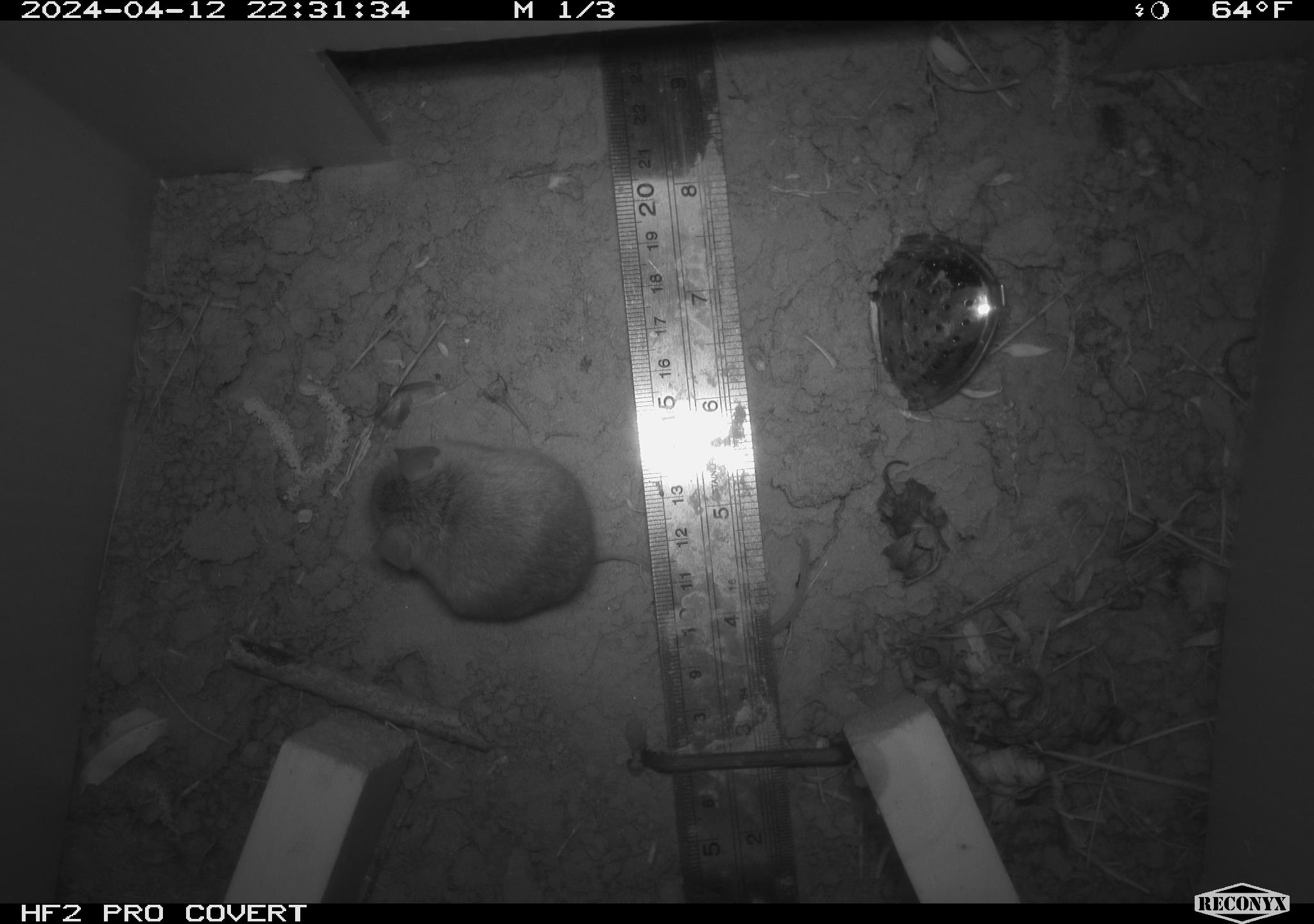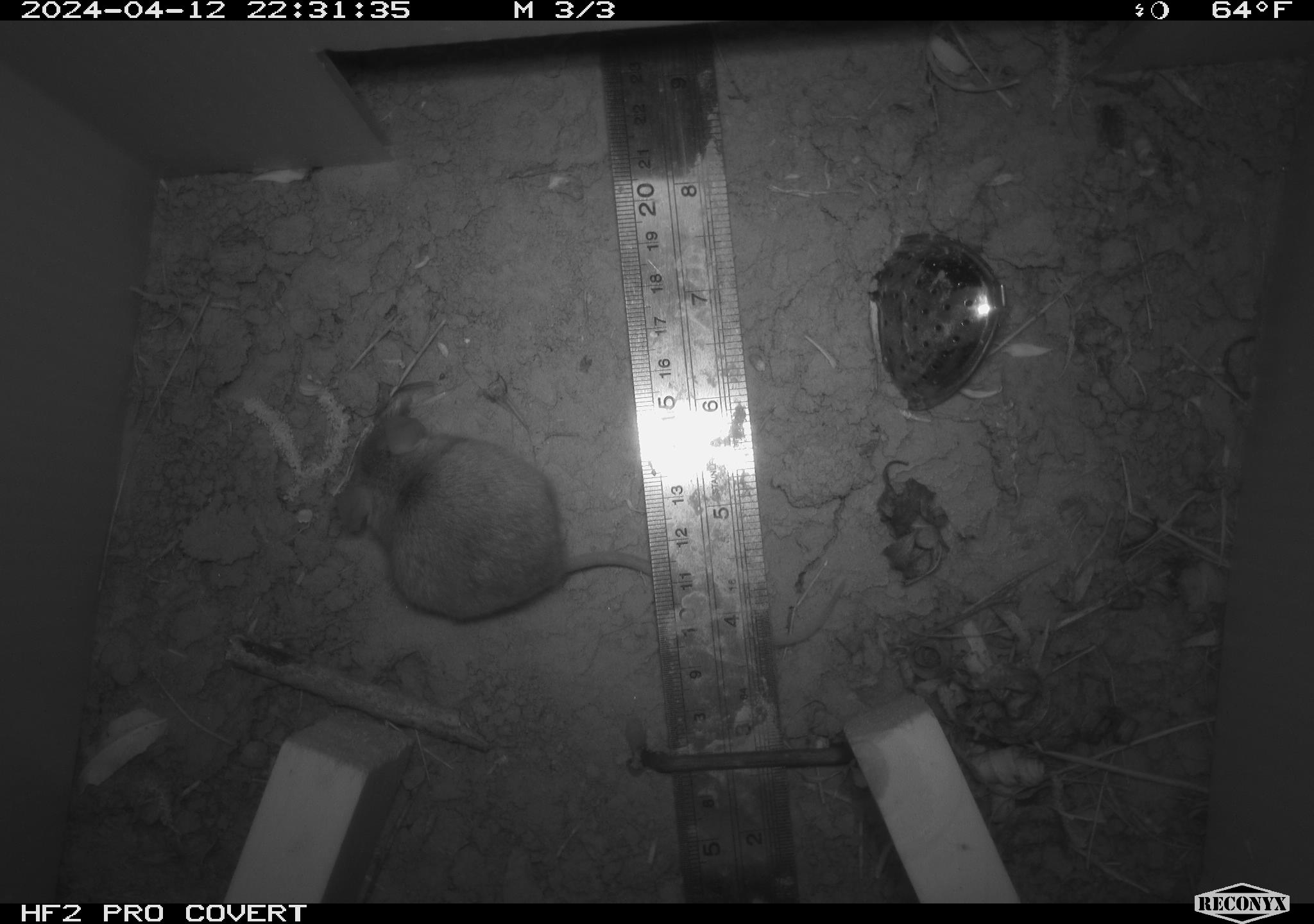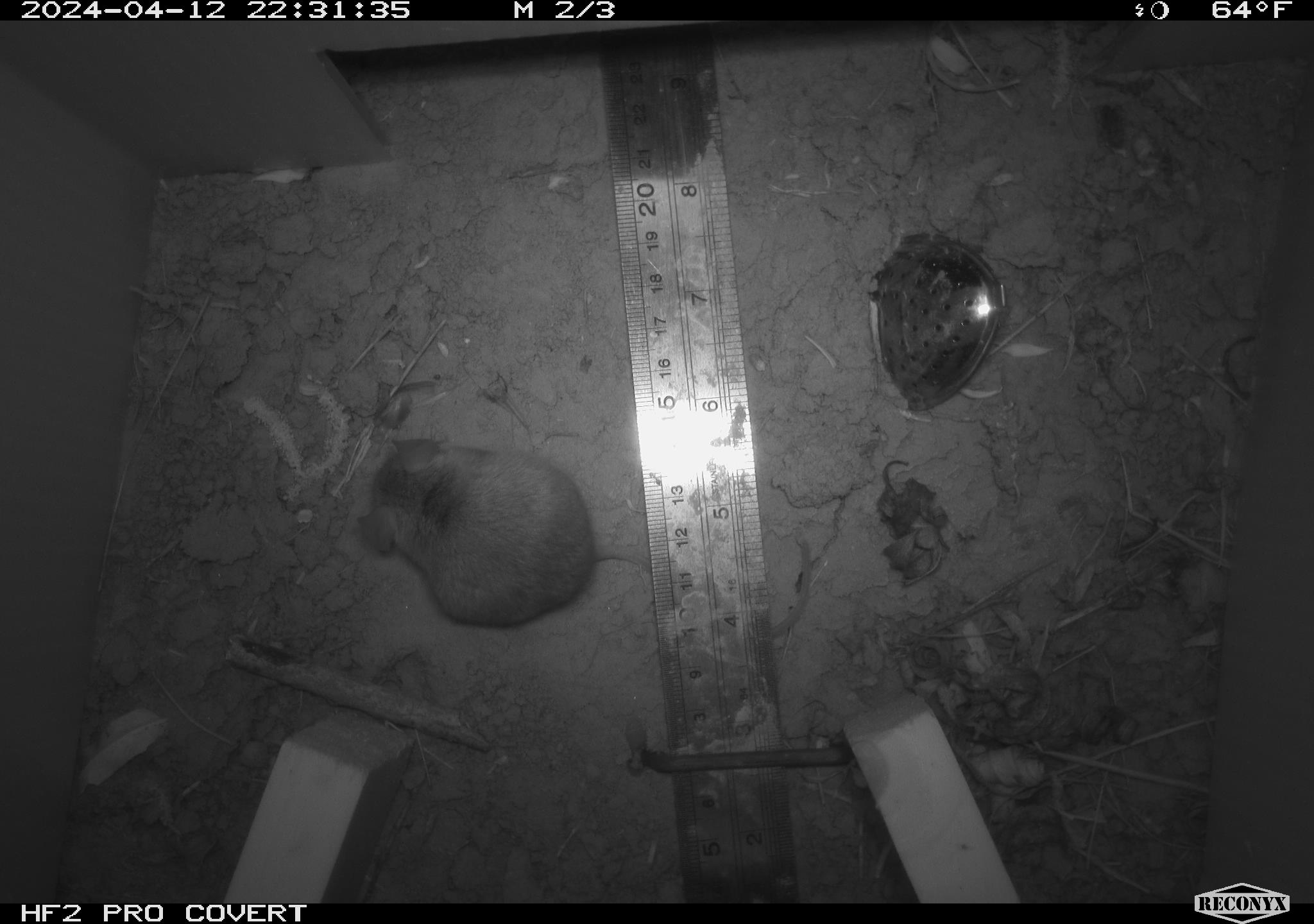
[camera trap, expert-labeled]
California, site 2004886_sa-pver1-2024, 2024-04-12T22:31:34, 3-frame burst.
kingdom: Animalia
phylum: Chordata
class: Mammalia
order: Rodentia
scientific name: Rodentia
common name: mouse species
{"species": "mouse species (Rodentia)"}